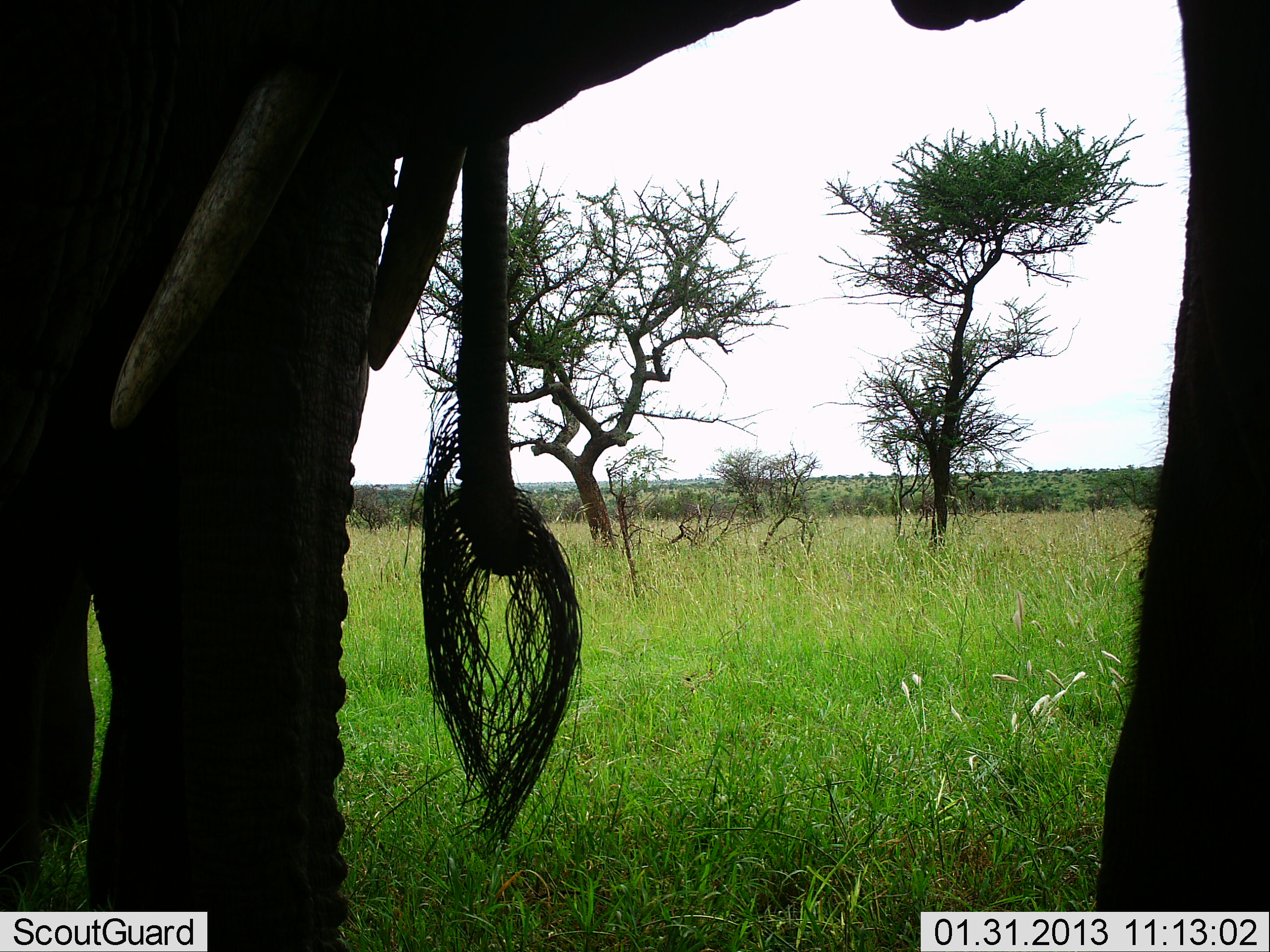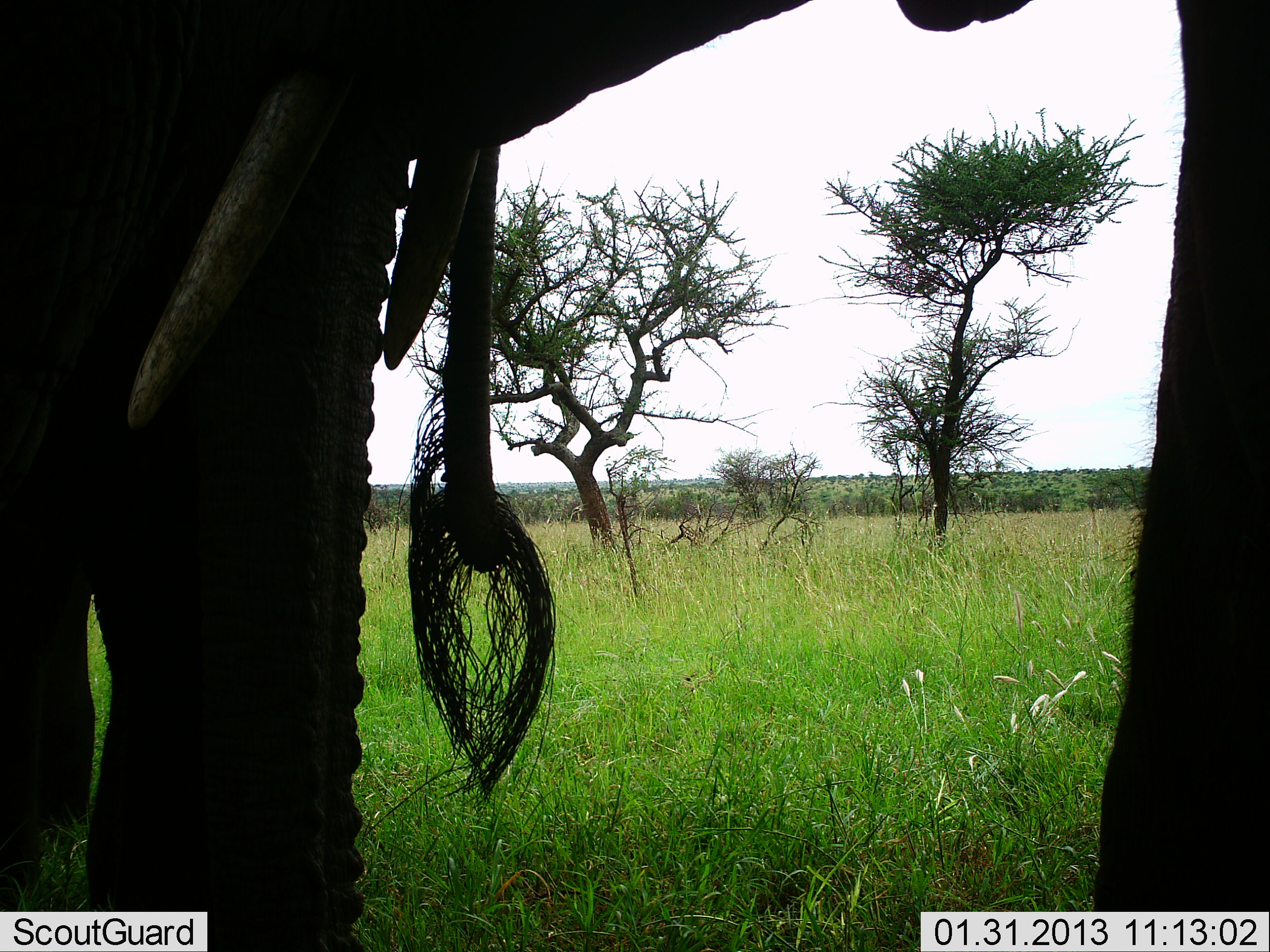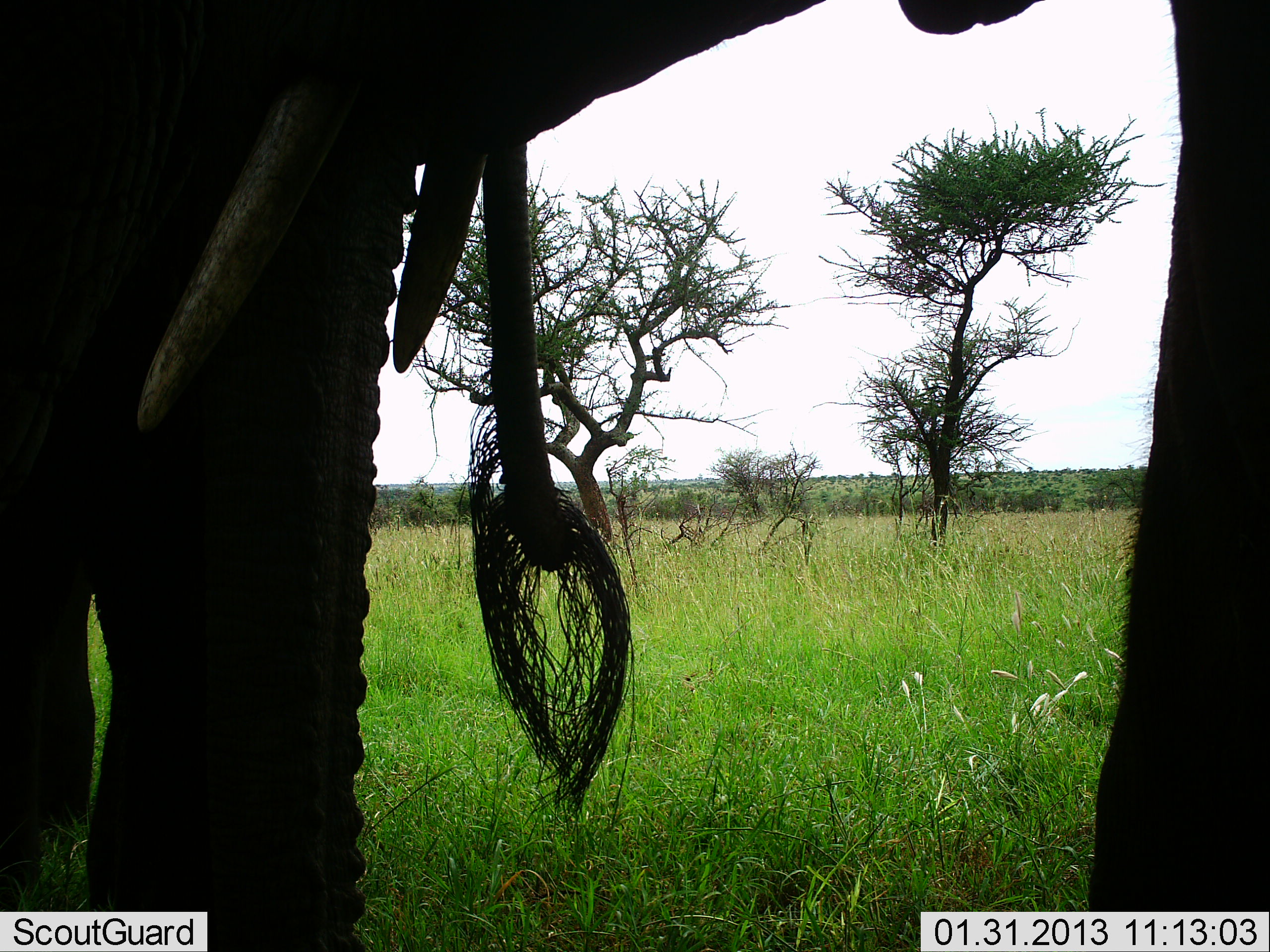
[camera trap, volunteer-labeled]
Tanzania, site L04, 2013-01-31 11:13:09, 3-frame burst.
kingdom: Animalia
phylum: Chordata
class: Mammalia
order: Proboscidea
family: Elephantidae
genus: Loxodonta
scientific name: Loxodonta africana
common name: african bush elephant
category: elephant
Elephant (african bush elephant) (Loxodonta africana), count 2. Behavior (volunteer vote fractions): standing 100%, resting 0%, moving 0%, interacting 0%. Young present (vote fraction): 0%. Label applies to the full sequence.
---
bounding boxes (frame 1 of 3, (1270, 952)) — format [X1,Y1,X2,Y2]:
animal: [0,0,1270,951]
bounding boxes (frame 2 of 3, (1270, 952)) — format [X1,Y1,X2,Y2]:
animal: [0,0,1270,952]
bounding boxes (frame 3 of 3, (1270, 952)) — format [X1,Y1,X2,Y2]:
animal: [0,0,1270,952]